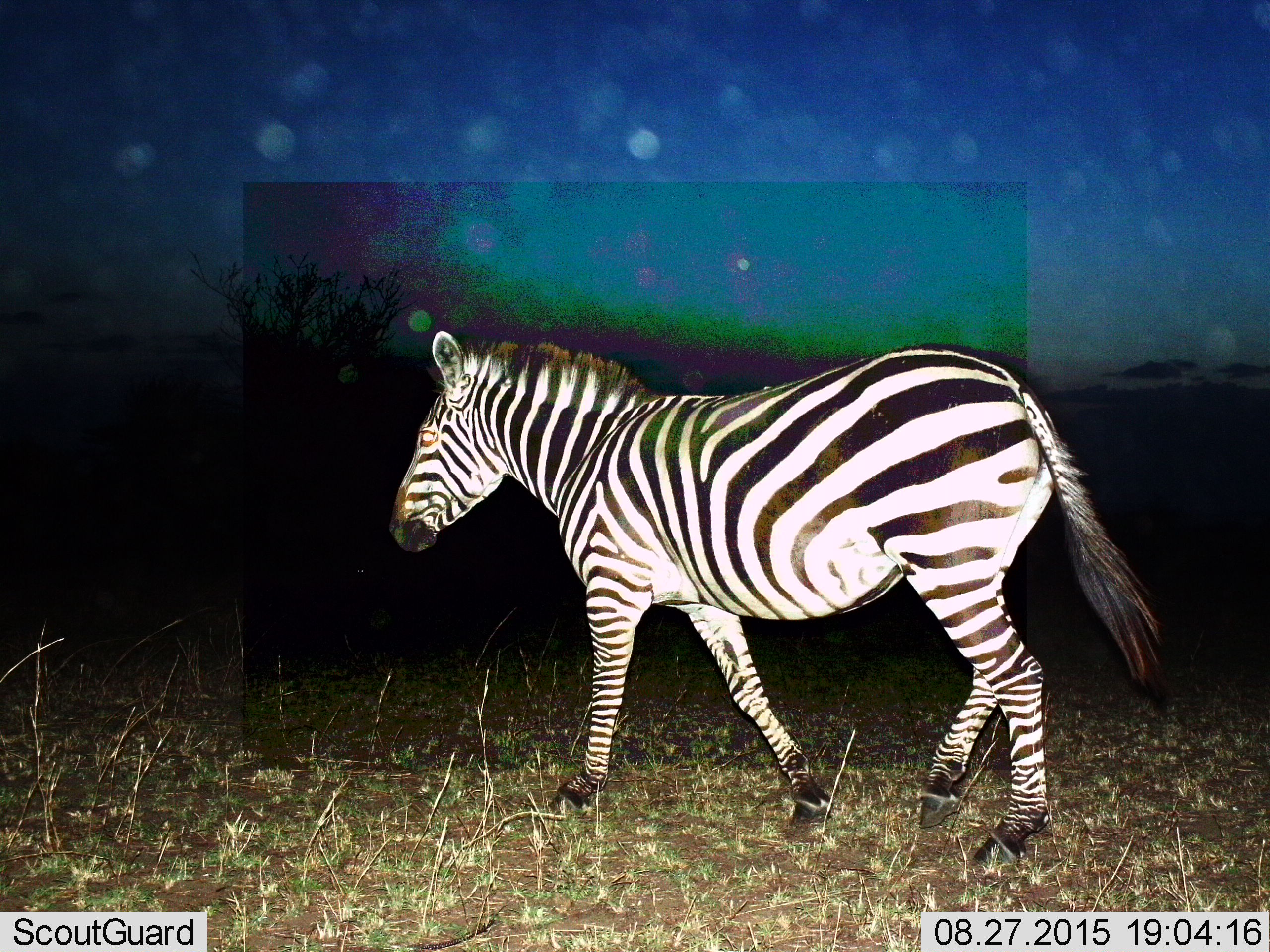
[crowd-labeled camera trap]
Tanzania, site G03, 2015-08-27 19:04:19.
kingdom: Animalia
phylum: Chordata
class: Mammalia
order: Perissodactyla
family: Equidae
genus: Equus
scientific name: Equus quagga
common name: plains zebra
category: zebra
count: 1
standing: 12%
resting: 6%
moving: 94%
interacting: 0%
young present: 0%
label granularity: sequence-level